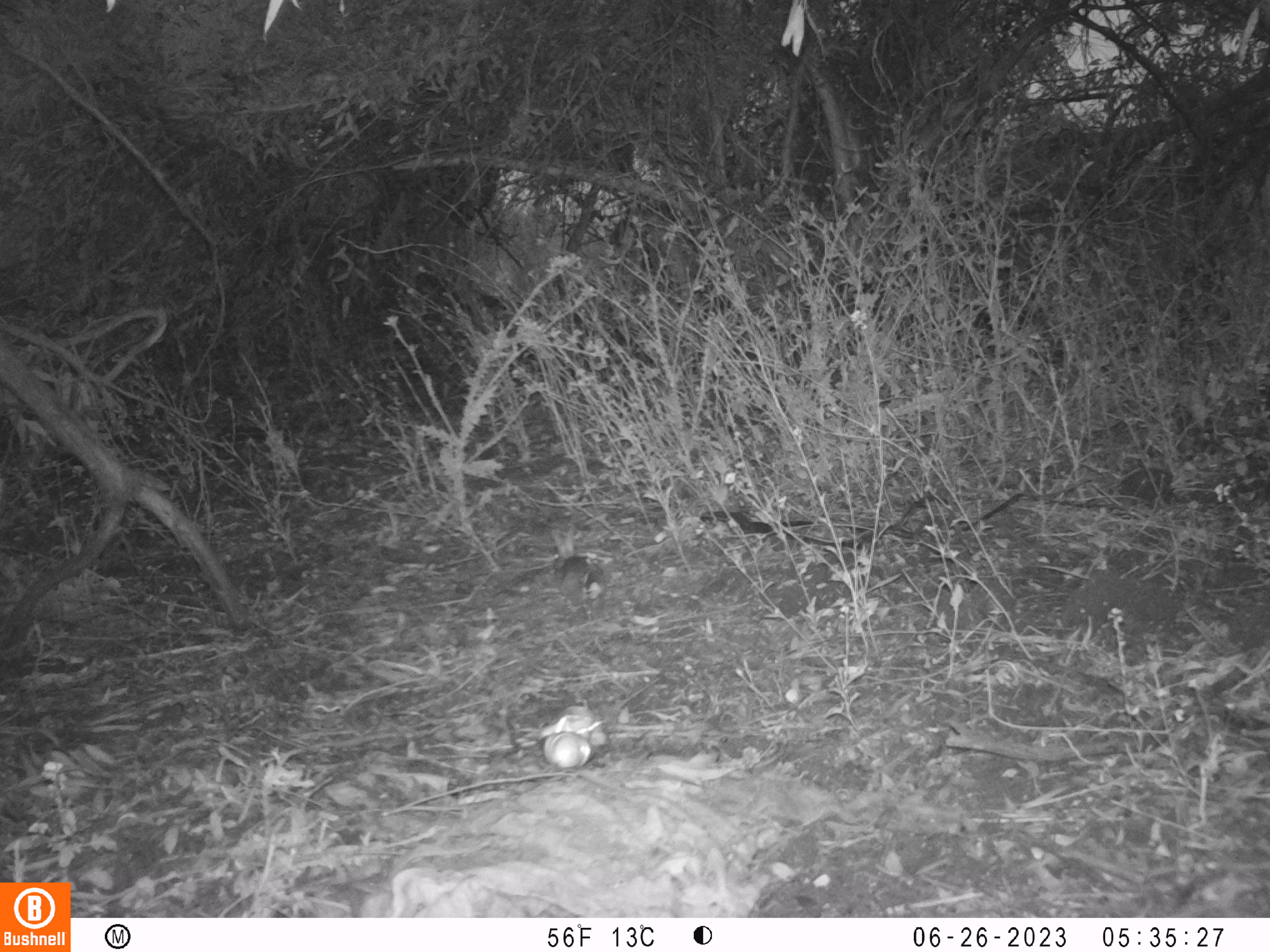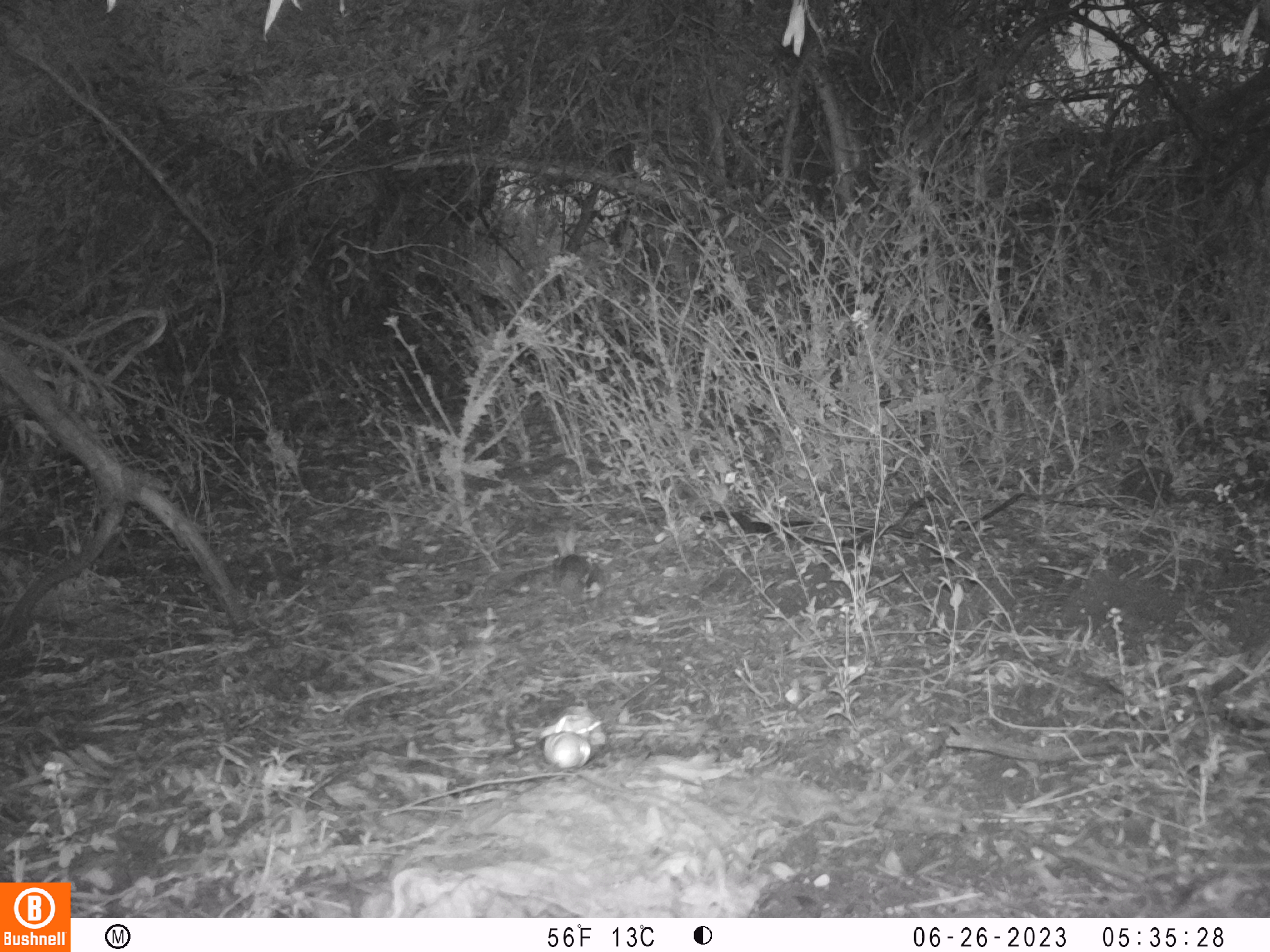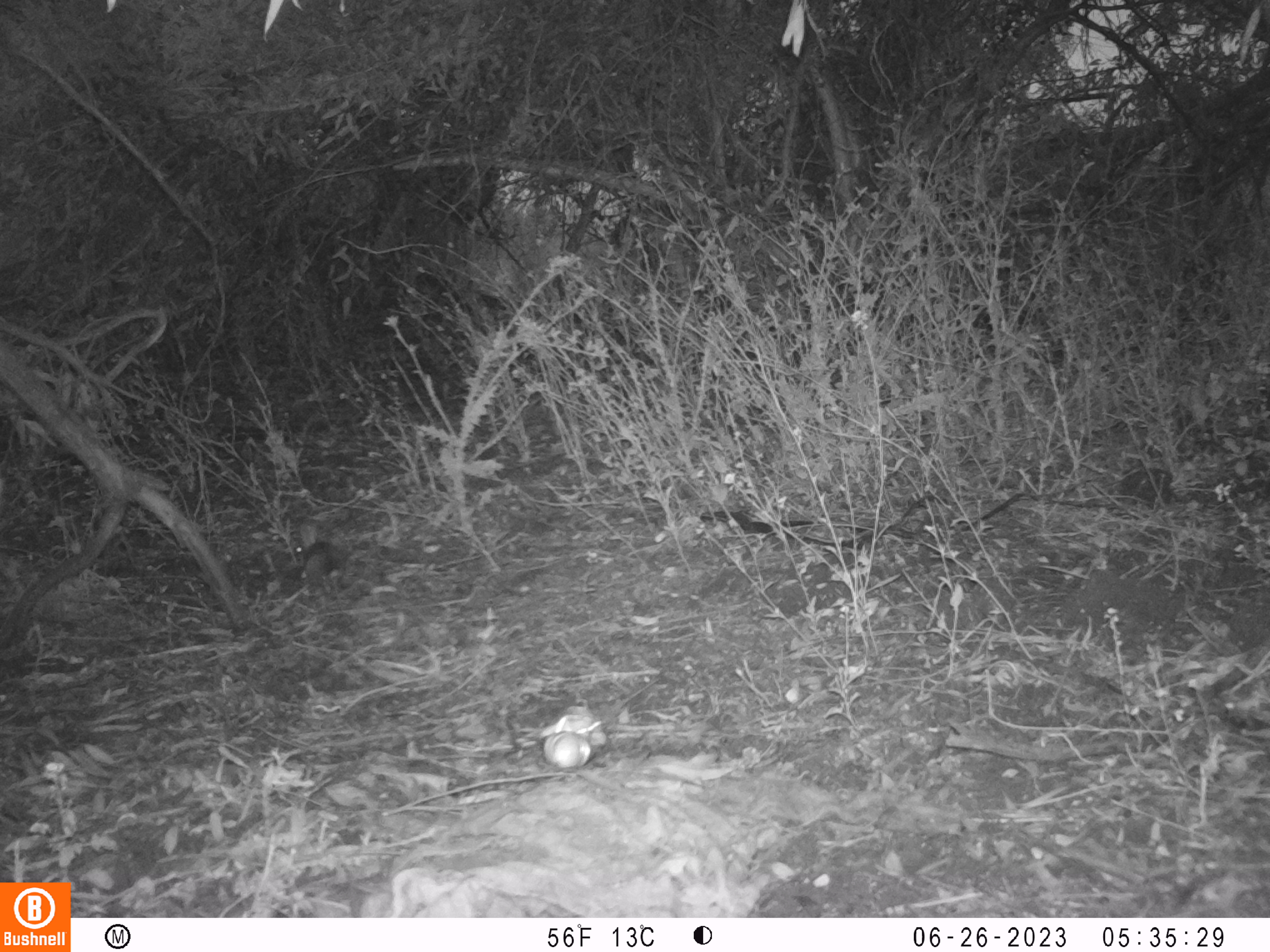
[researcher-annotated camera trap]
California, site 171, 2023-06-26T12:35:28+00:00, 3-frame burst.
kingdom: Animalia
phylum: Chordata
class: Mammalia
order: Lagomorpha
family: Leporidae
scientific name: Leporidae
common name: rabbit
Rabbit (Leporidae).